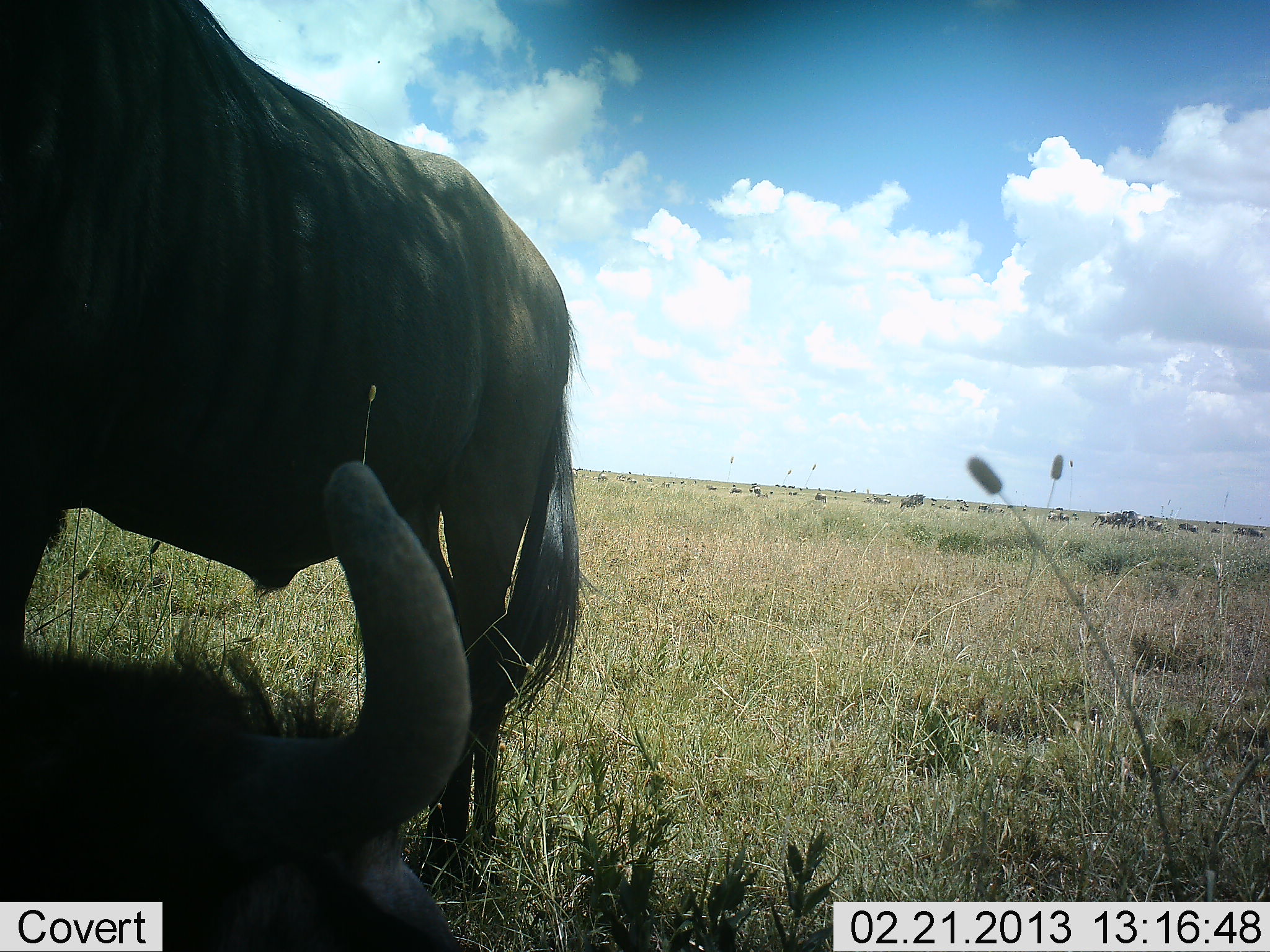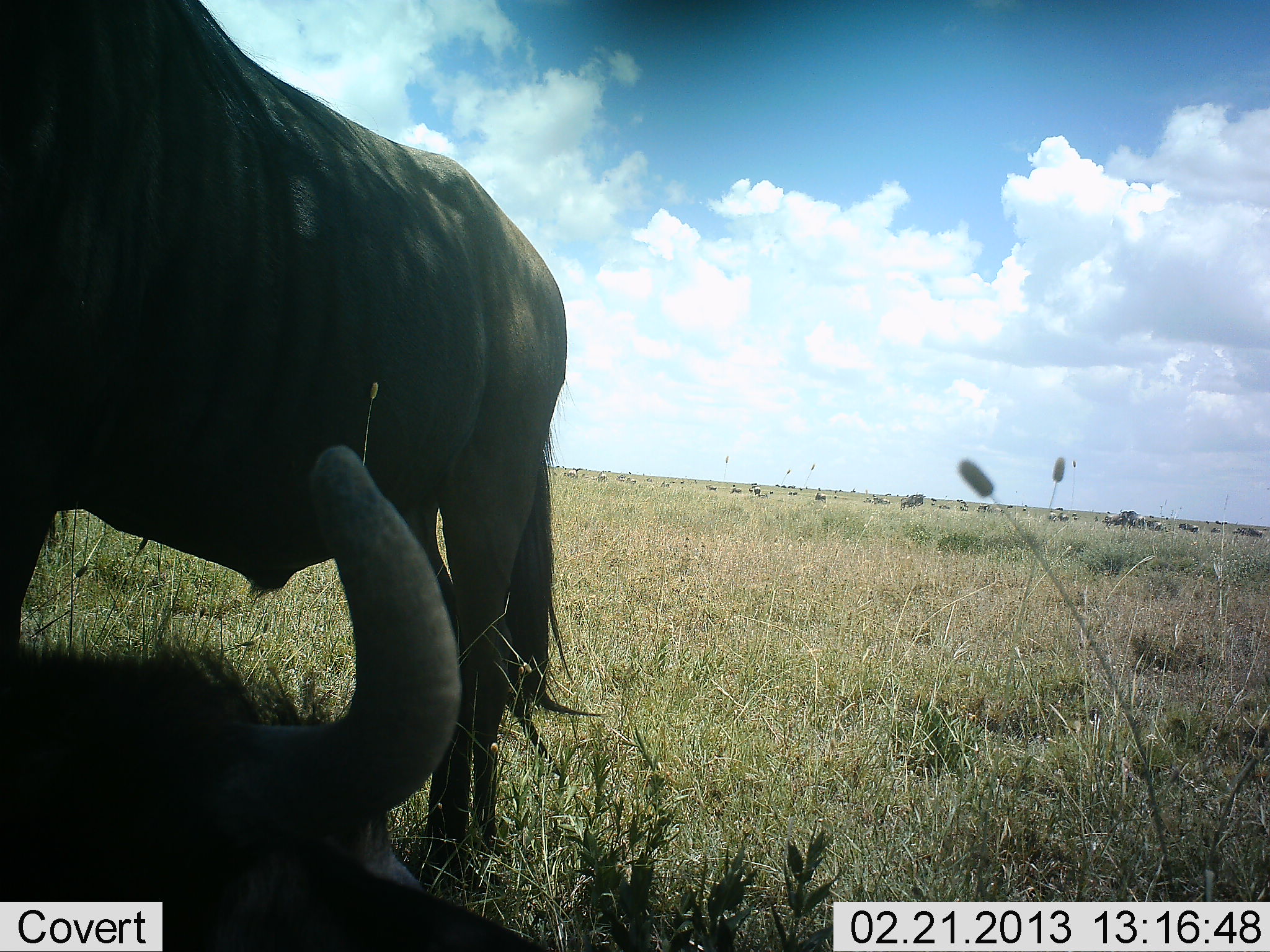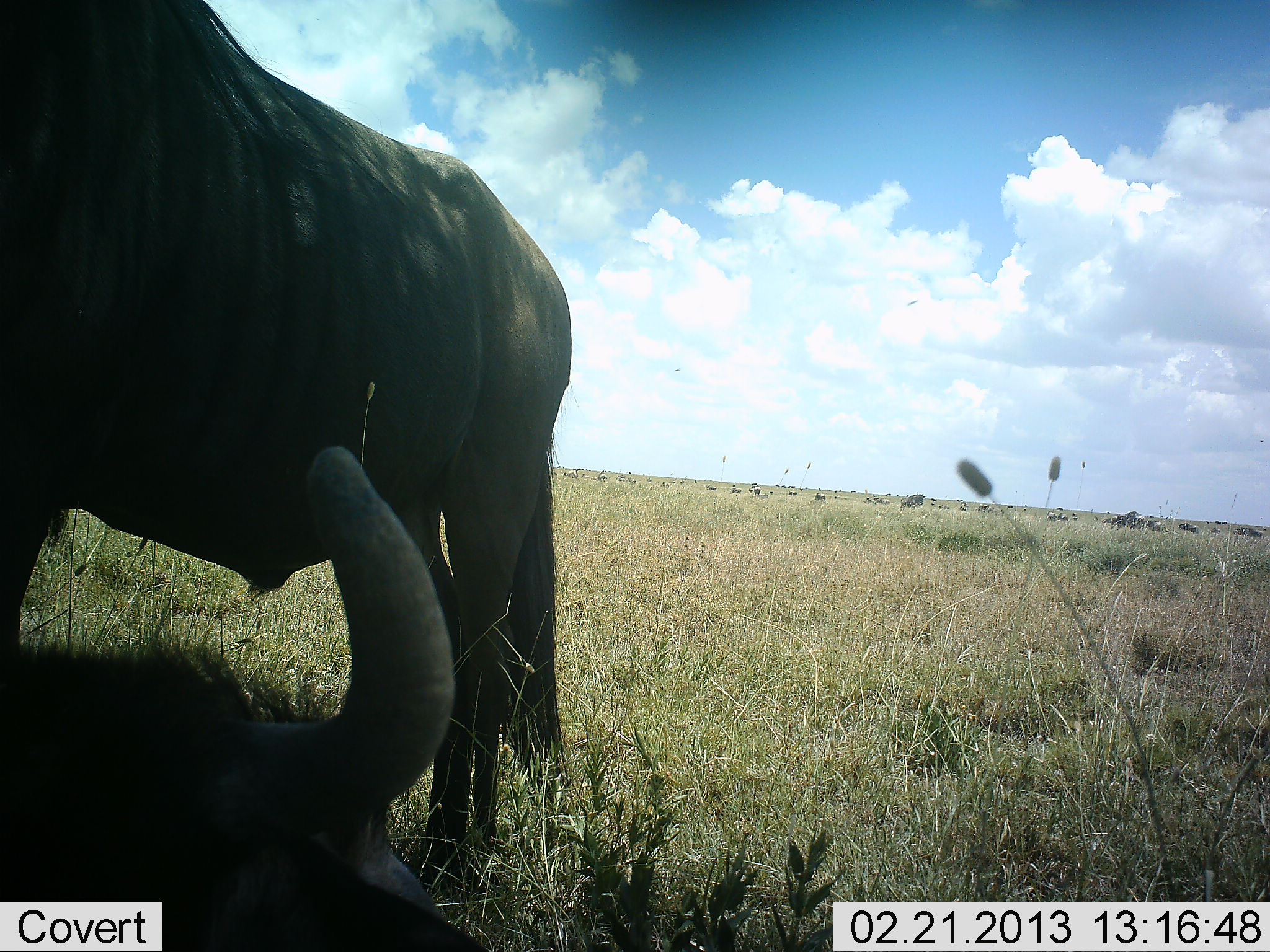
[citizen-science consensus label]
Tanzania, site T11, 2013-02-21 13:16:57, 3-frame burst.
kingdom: Animalia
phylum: Chordata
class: Mammalia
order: Artiodactyla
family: Bovidae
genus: Connochaetes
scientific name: Connochaetes taurinus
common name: blue wildebeest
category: wildebeest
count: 2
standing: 91%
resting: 82%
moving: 5%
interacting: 0%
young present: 5%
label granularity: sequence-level